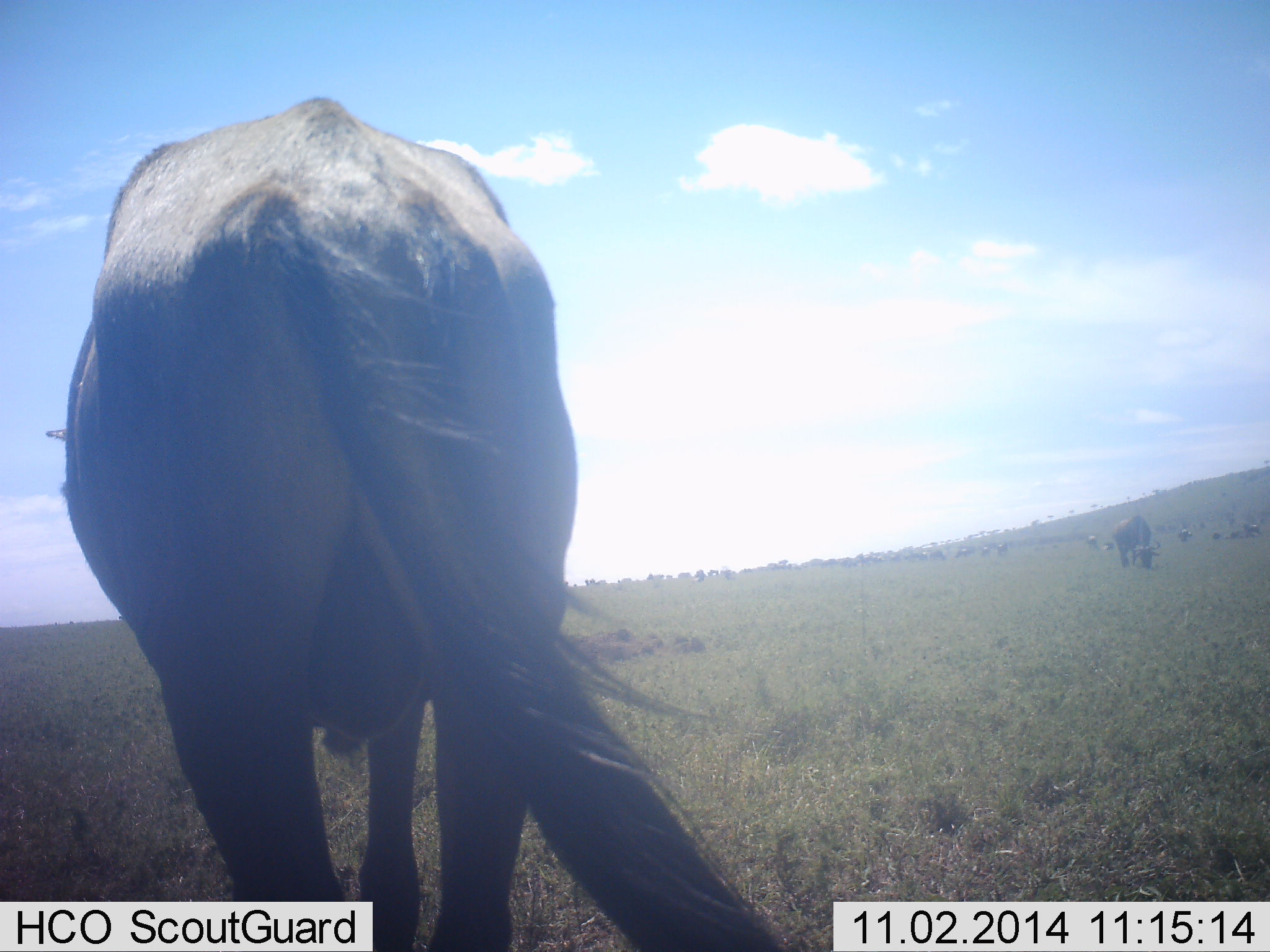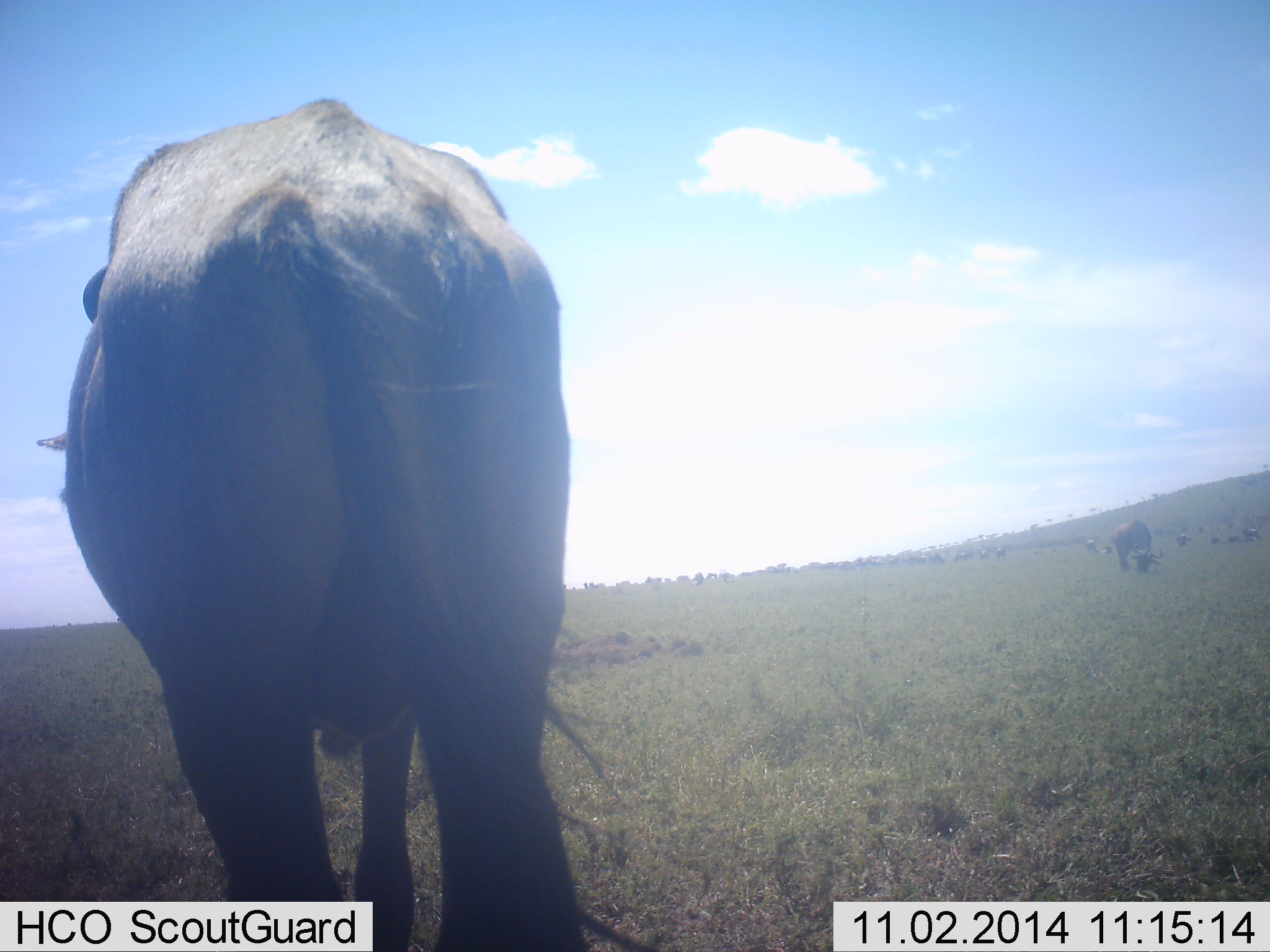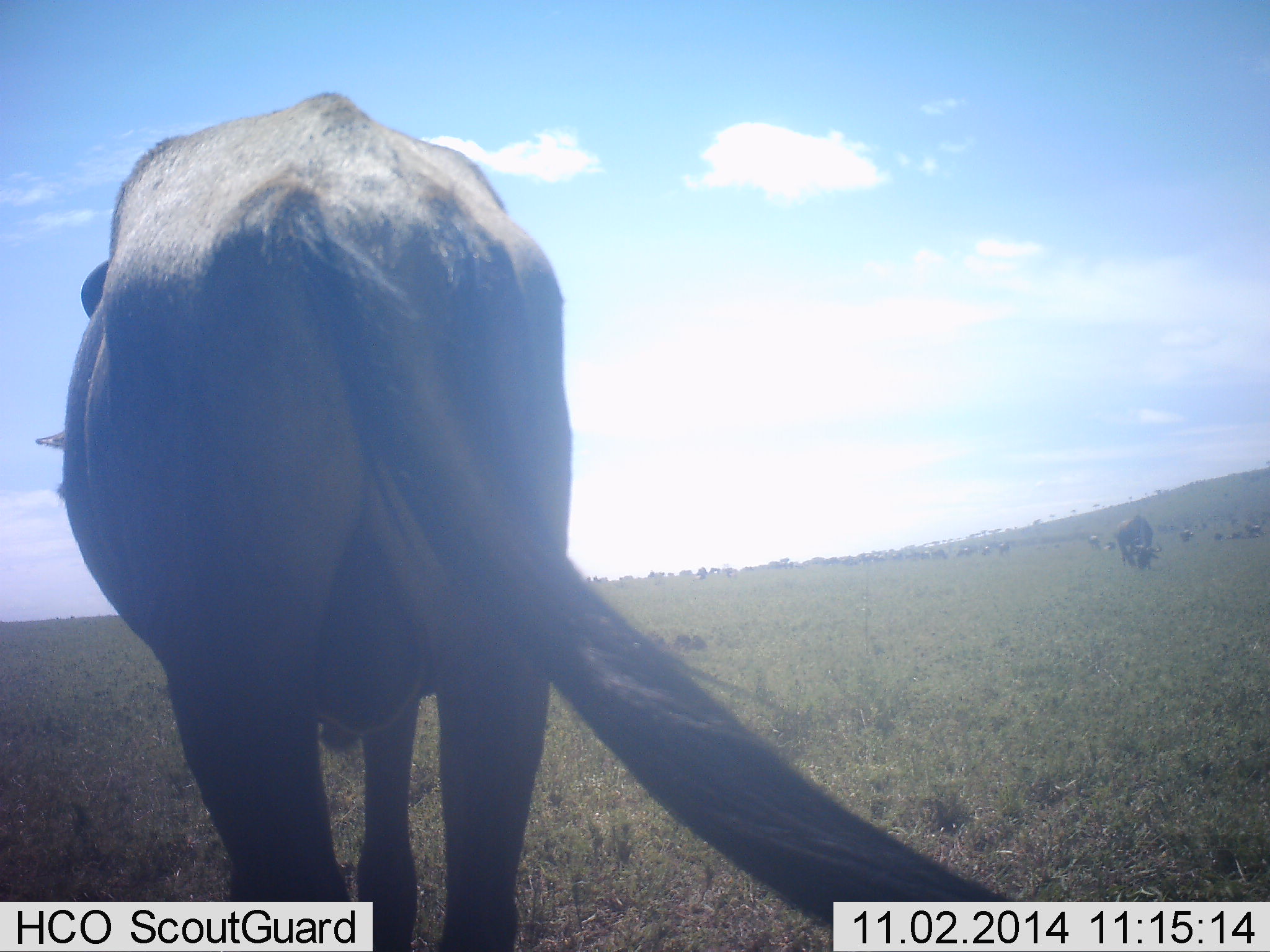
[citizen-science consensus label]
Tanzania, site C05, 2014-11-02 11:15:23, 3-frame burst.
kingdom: Animalia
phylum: Chordata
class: Mammalia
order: Artiodactyla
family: Bovidae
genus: Connochaetes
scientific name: Connochaetes taurinus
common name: blue wildebeest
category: wildebeest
Wildebeest (blue wildebeest) (Connochaetes taurinus), count 11-50. Behavior (volunteer vote fractions): standing 80%, resting 10%, moving 0%, interacting 0%. Young present (vote fraction): 0%. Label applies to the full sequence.